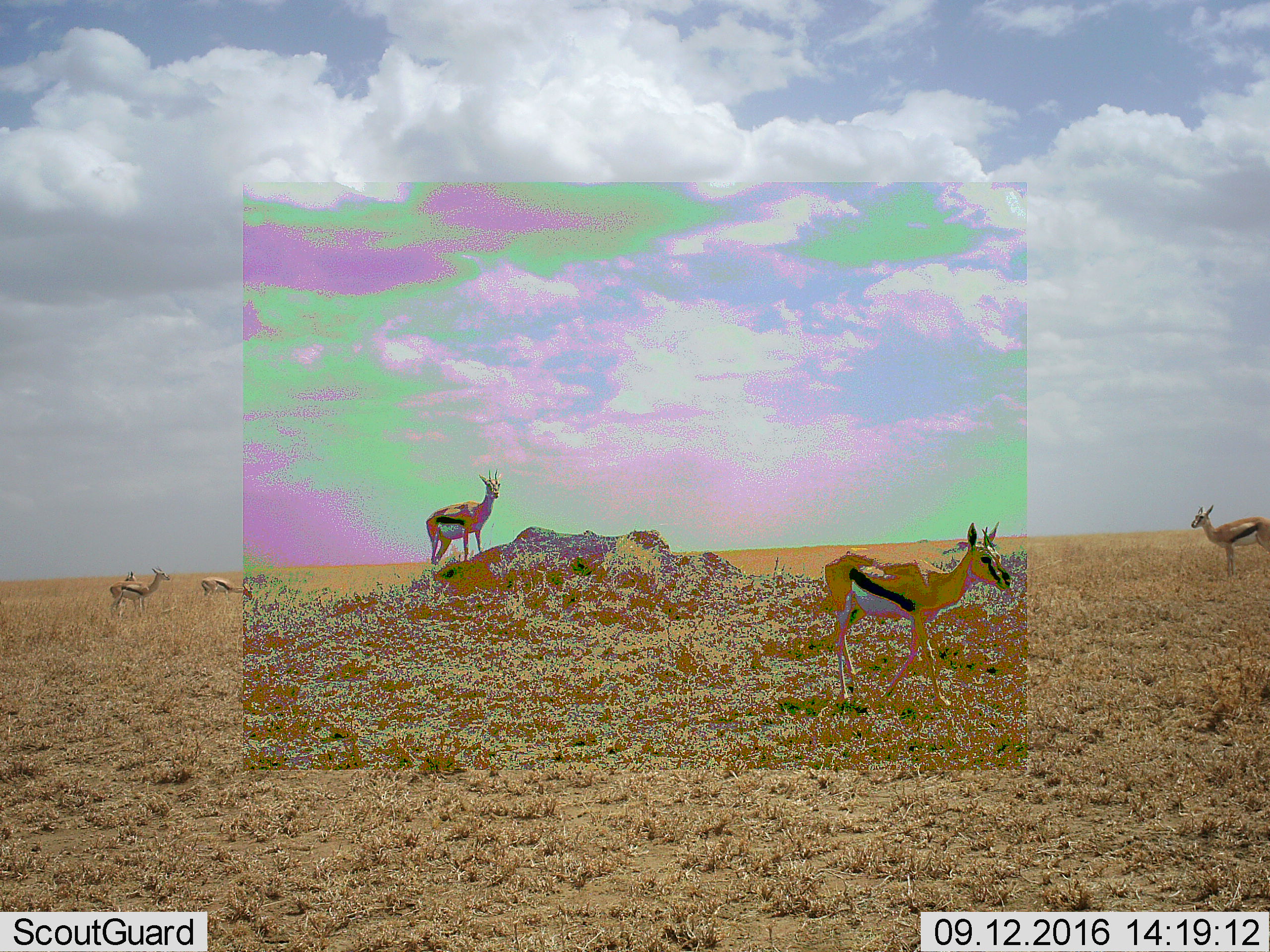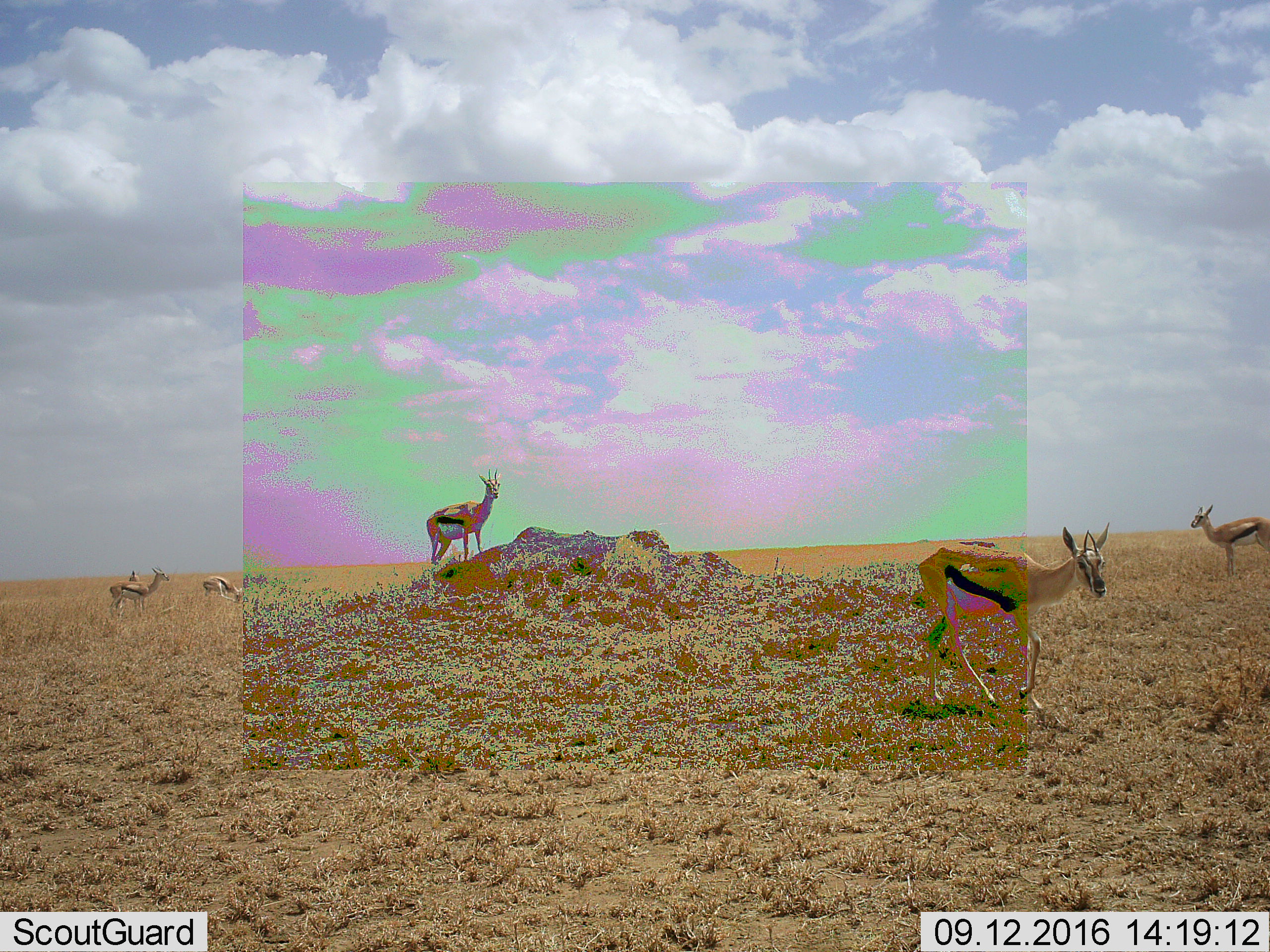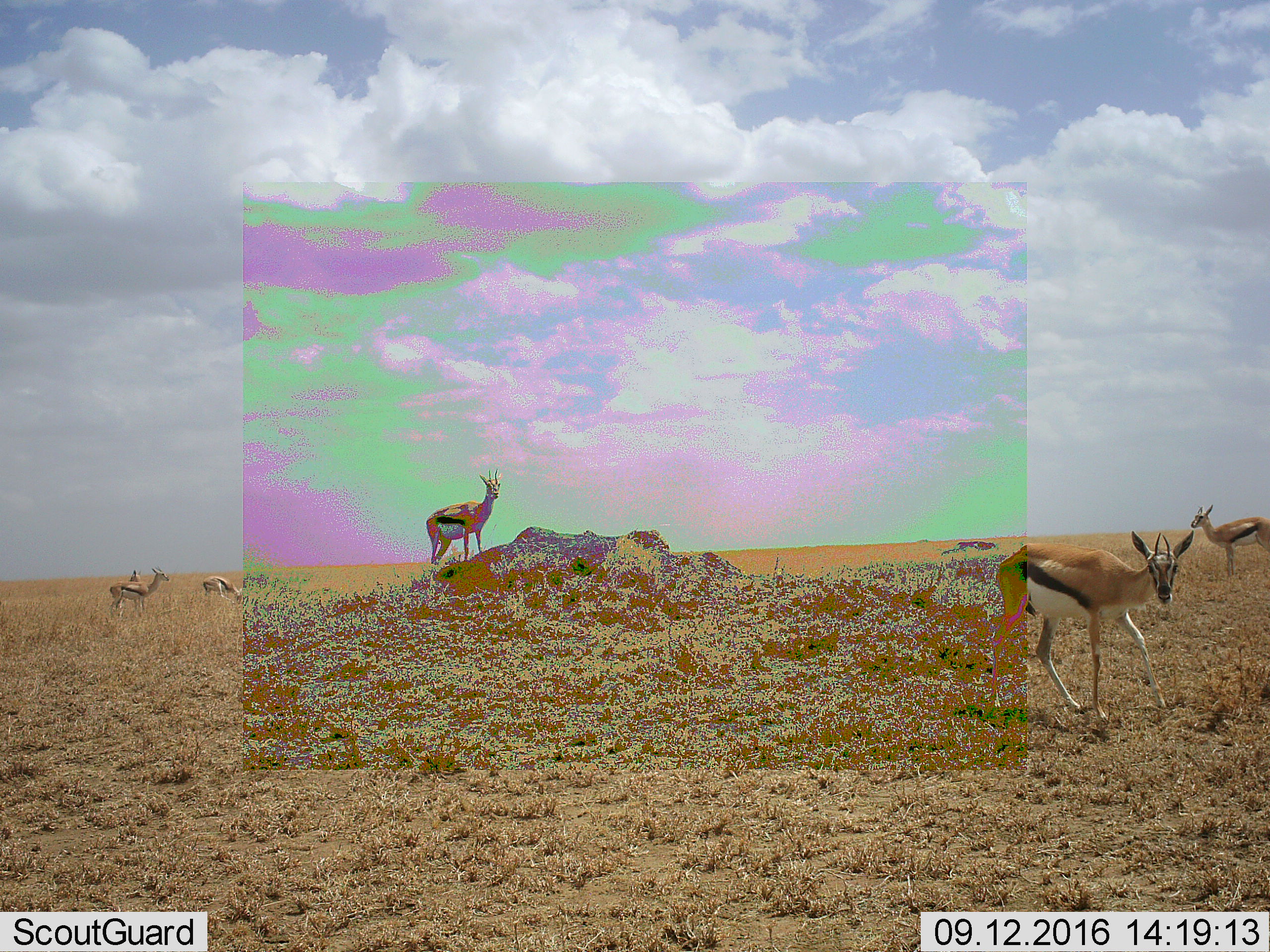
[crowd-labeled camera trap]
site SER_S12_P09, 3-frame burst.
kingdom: Animalia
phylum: Chordata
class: Mammalia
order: Artiodactyla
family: Bovidae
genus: Eudorcas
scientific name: Eudorcas thomsonii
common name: thomson's gazelle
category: gazellethomsons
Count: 6.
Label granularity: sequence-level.